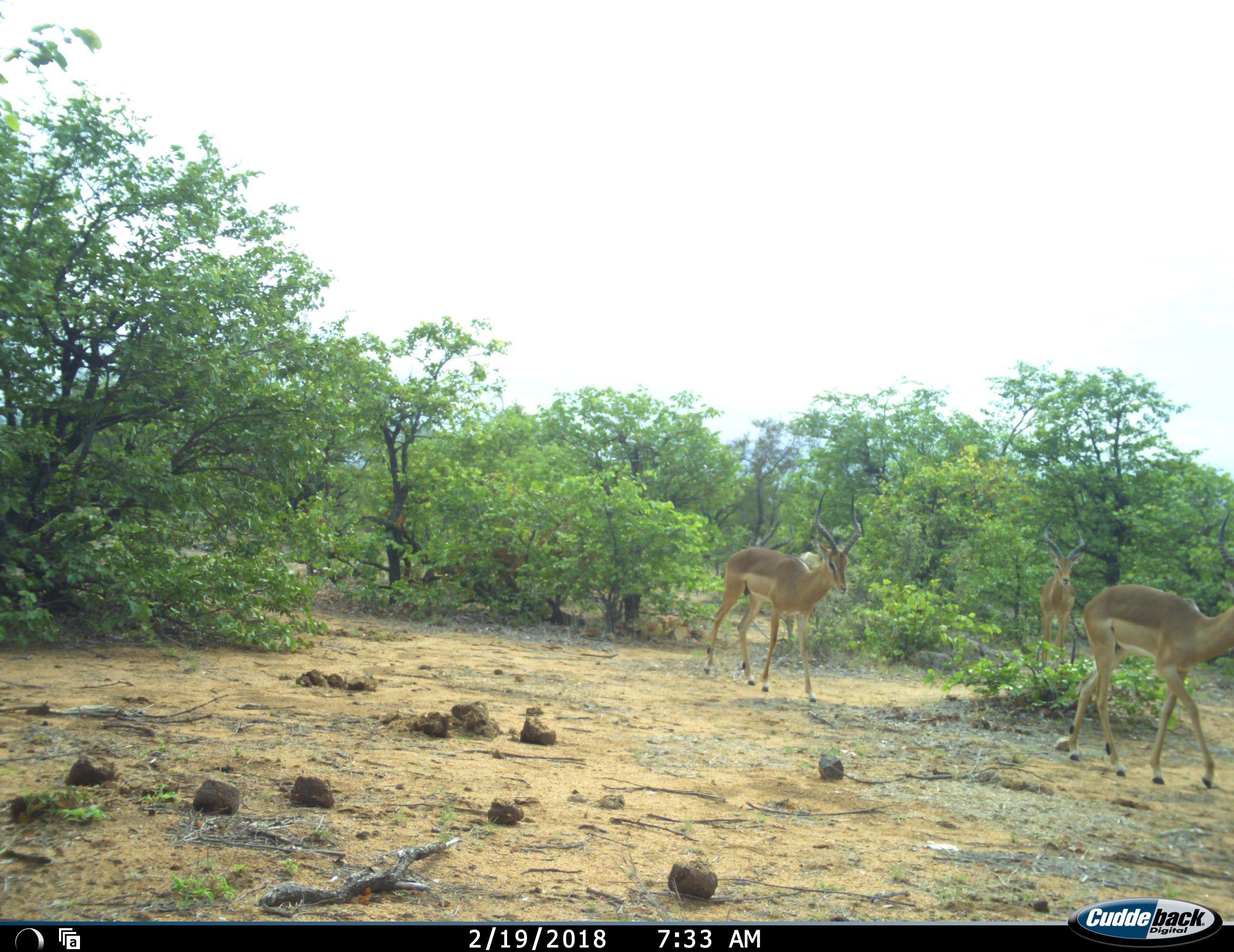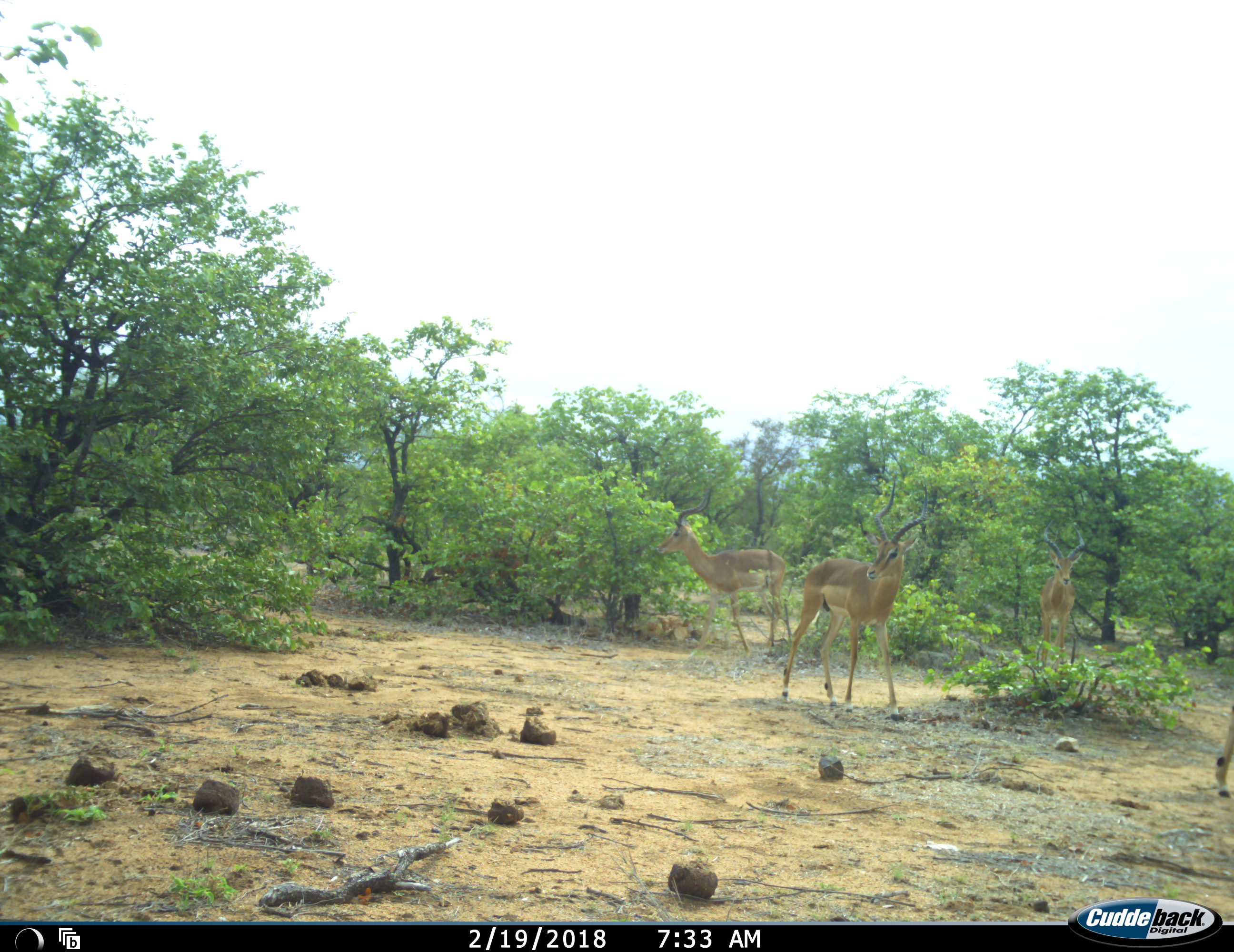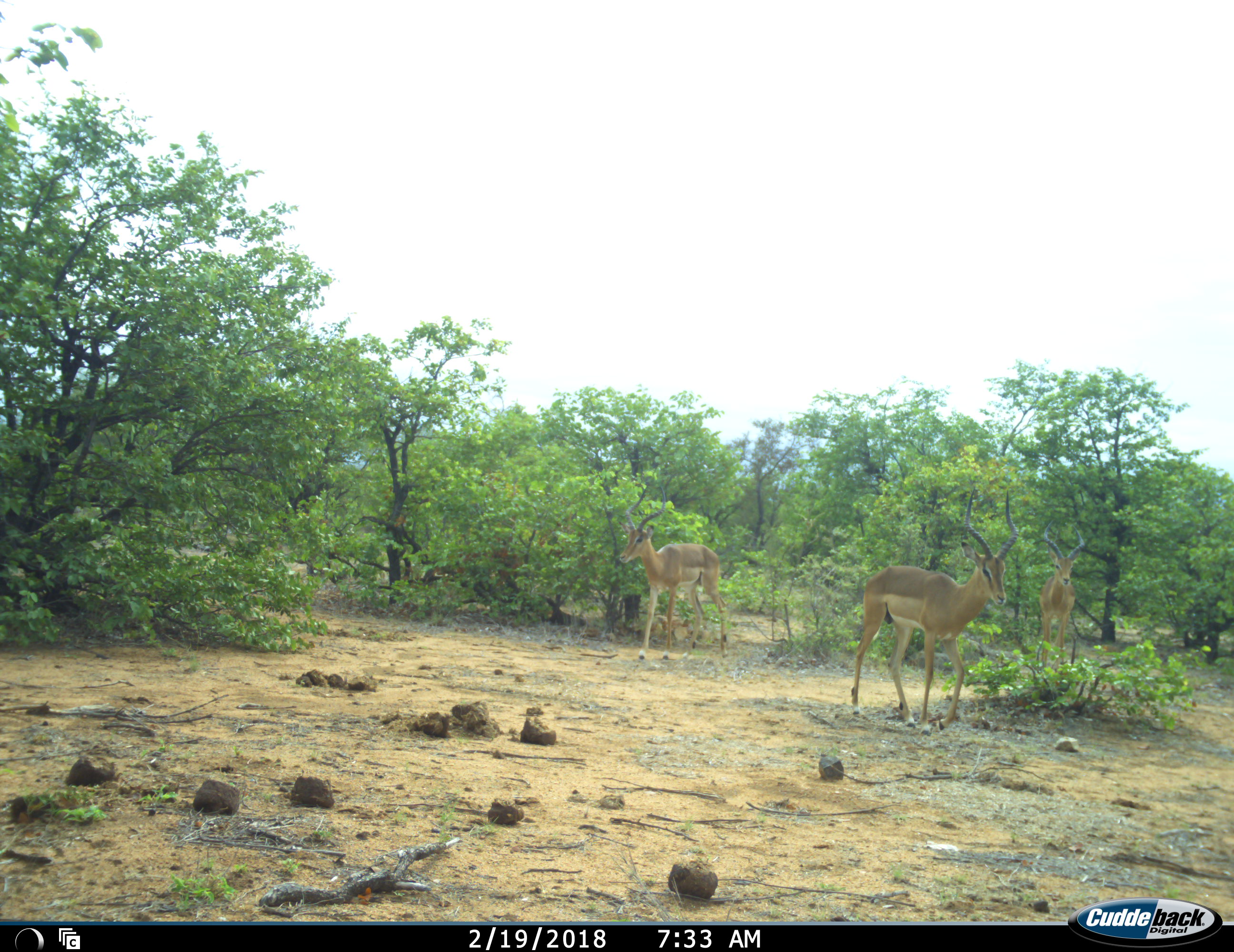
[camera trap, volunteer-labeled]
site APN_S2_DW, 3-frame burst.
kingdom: Animalia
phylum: Chordata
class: Mammalia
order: Artiodactyla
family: Bovidae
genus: Aepyceros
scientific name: Aepyceros melampus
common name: impala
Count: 4.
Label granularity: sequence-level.